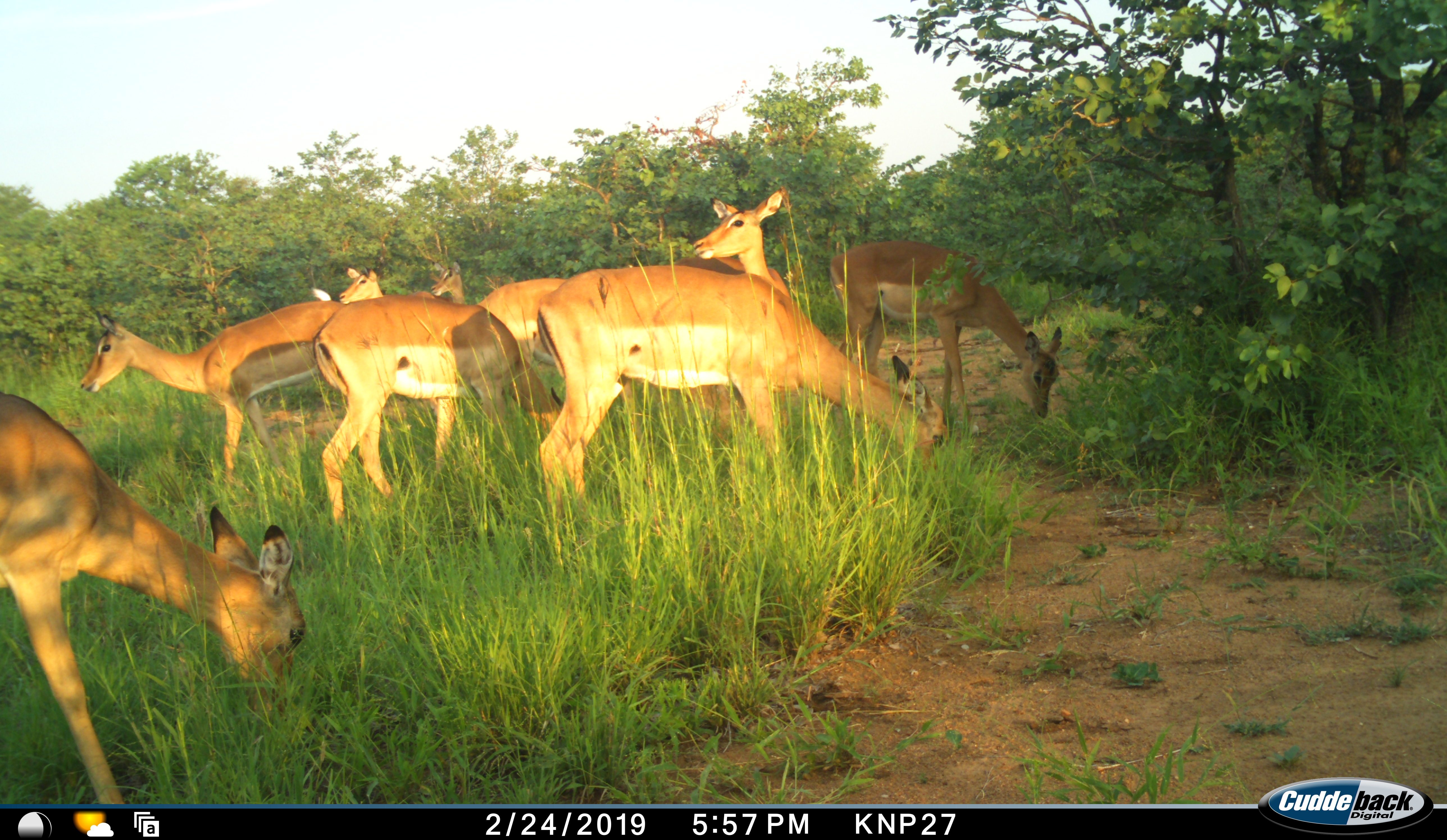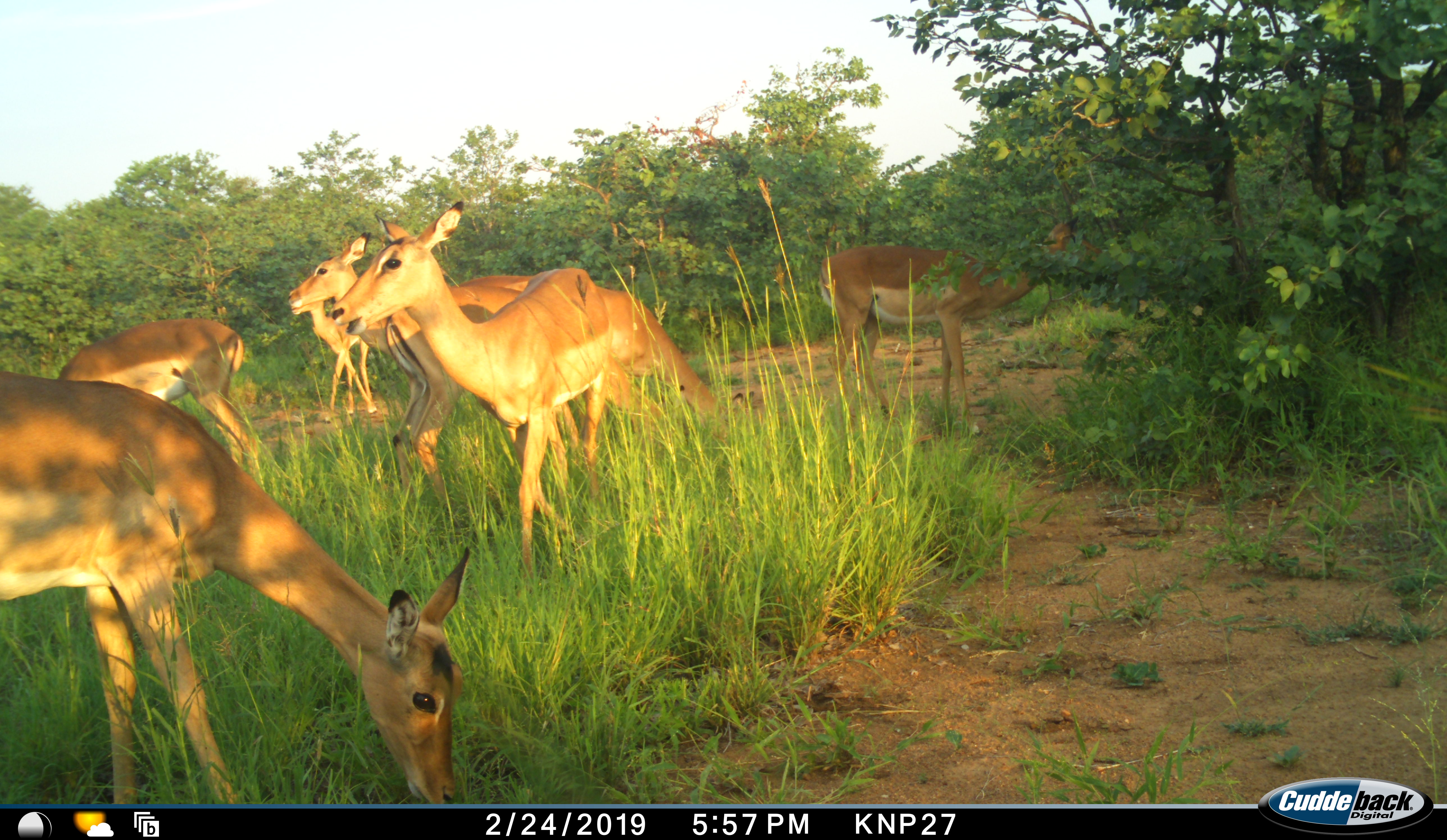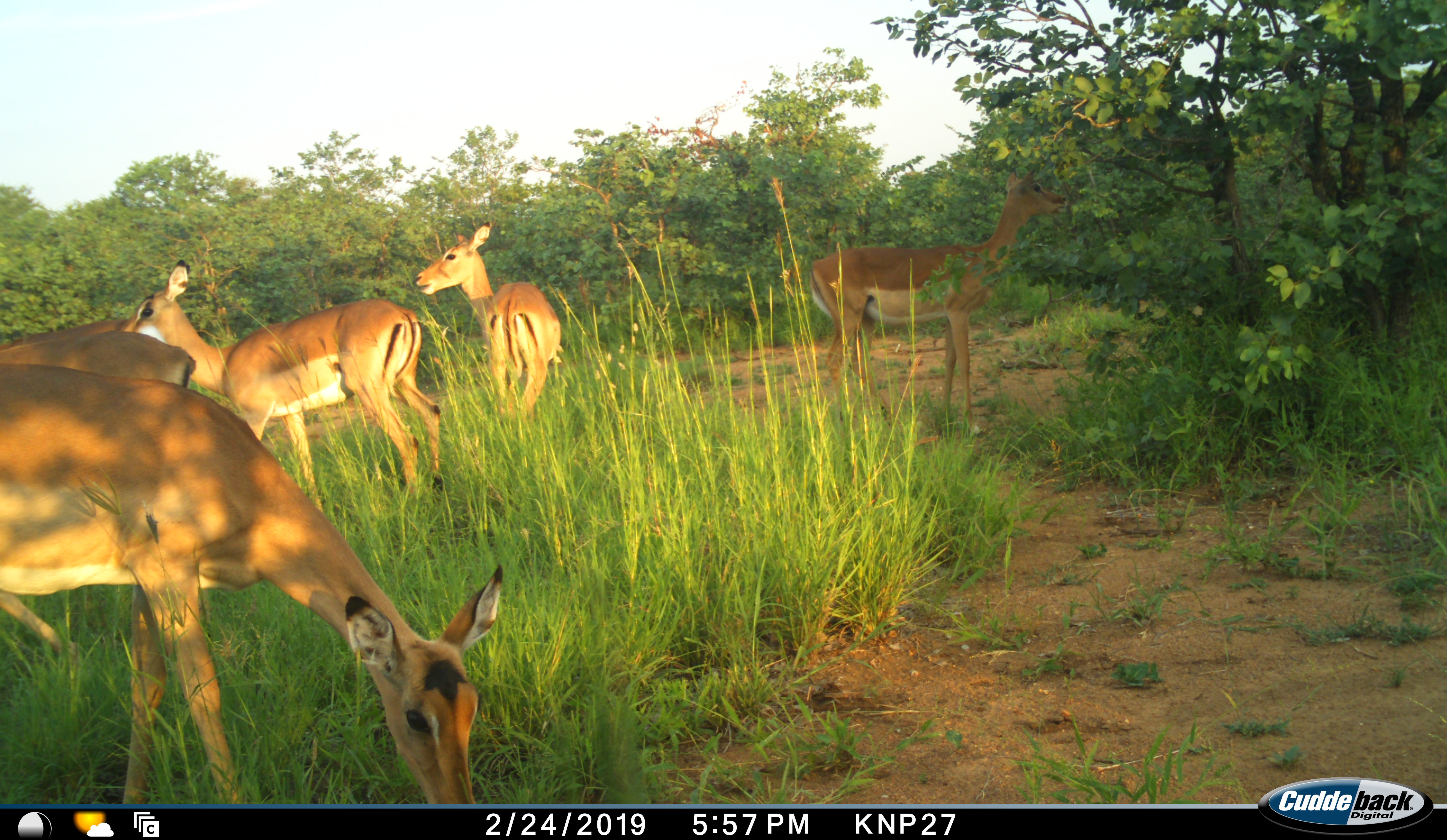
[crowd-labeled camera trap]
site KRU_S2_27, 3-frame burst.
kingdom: Animalia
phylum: Chordata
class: Mammalia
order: Artiodactyla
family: Bovidae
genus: Aepyceros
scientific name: Aepyceros melampus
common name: impala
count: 9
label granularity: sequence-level